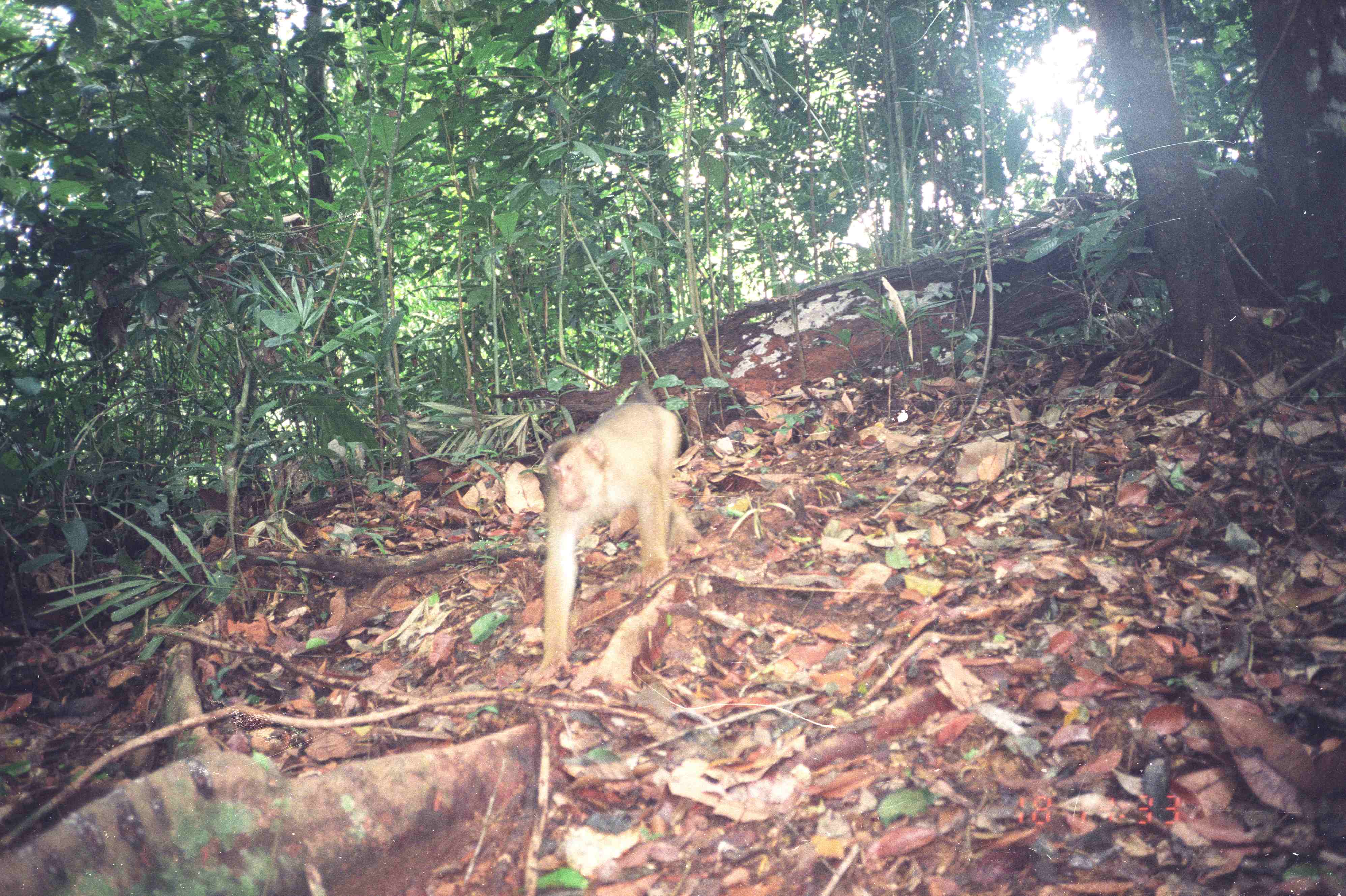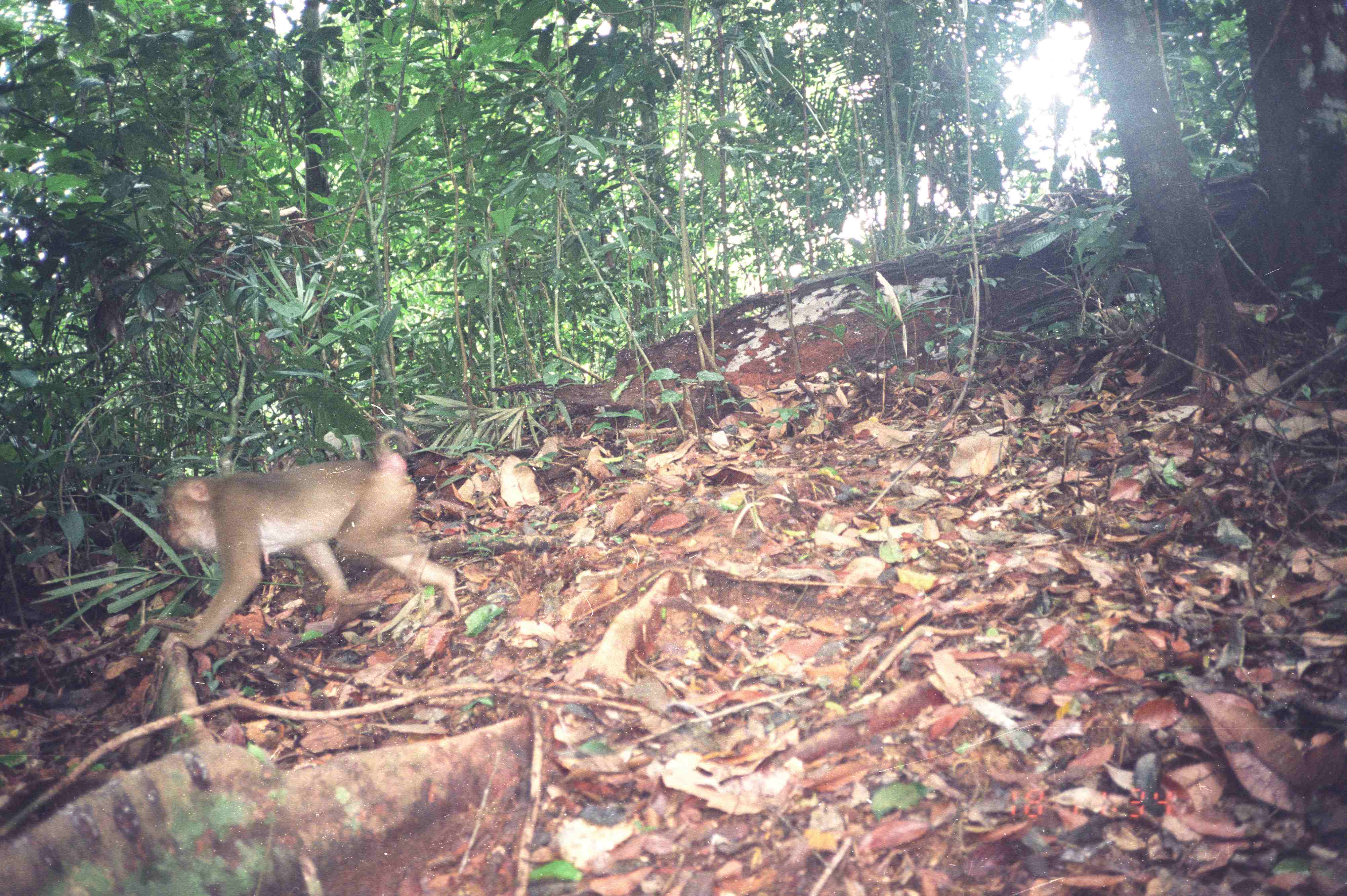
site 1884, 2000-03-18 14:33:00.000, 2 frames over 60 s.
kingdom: Animalia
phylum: Chordata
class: Mammalia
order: Primates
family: Cercopithecidae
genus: Macaca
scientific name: Macaca nemestrina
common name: southern pig-tailed macaque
Macaca nemestrina (southern pig-tailed macaque), count 1.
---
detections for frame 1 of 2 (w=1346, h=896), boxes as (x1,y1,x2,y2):
macaca nemestrina: (529,398,704,693)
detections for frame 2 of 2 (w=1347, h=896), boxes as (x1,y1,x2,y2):
macaca nemestrina: (162,430,457,654)